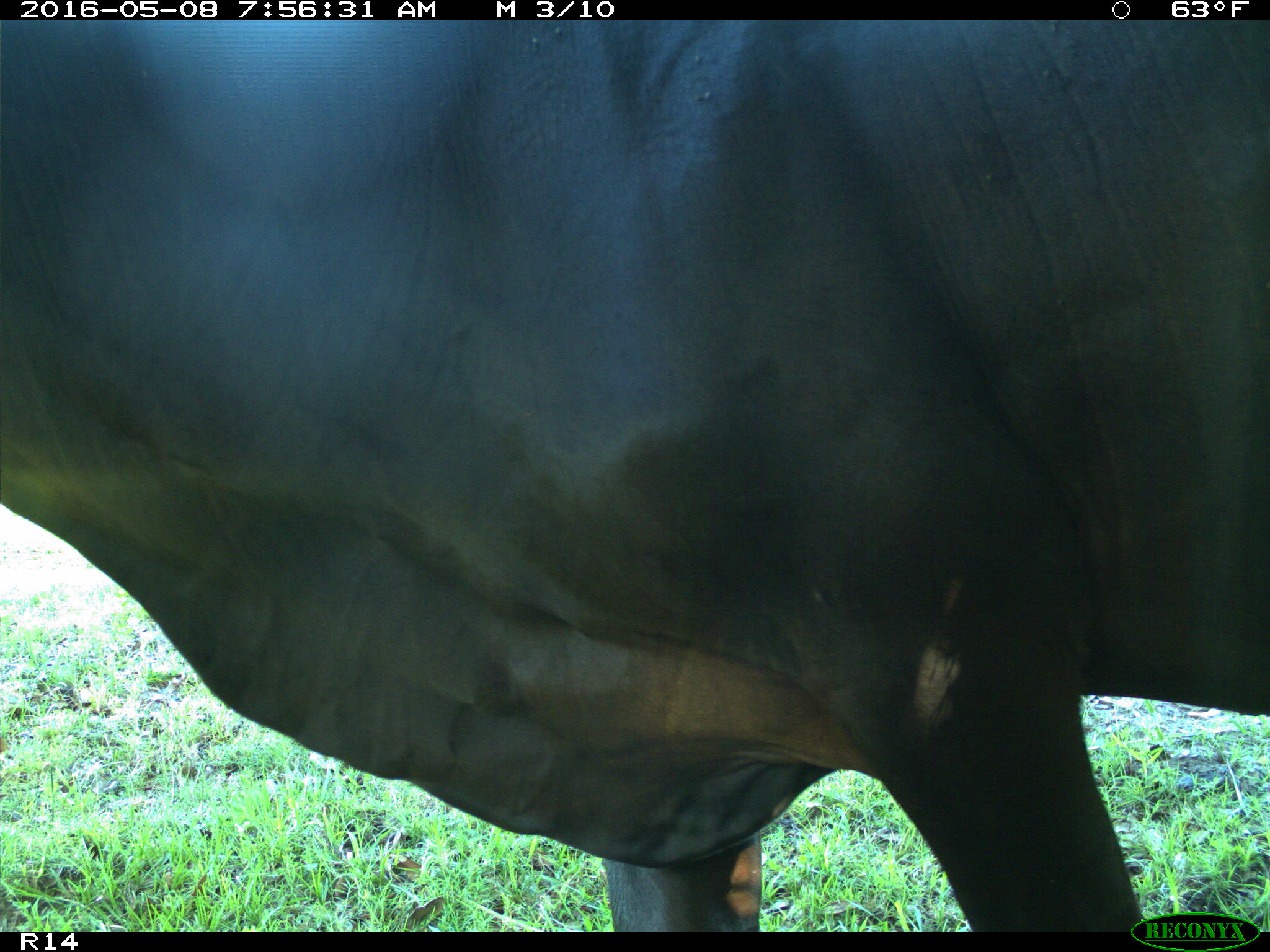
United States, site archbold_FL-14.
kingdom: Animalia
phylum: Chordata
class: Mammalia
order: Artiodactyla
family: Bovidae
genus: Bos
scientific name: Bos taurus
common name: domestic cow